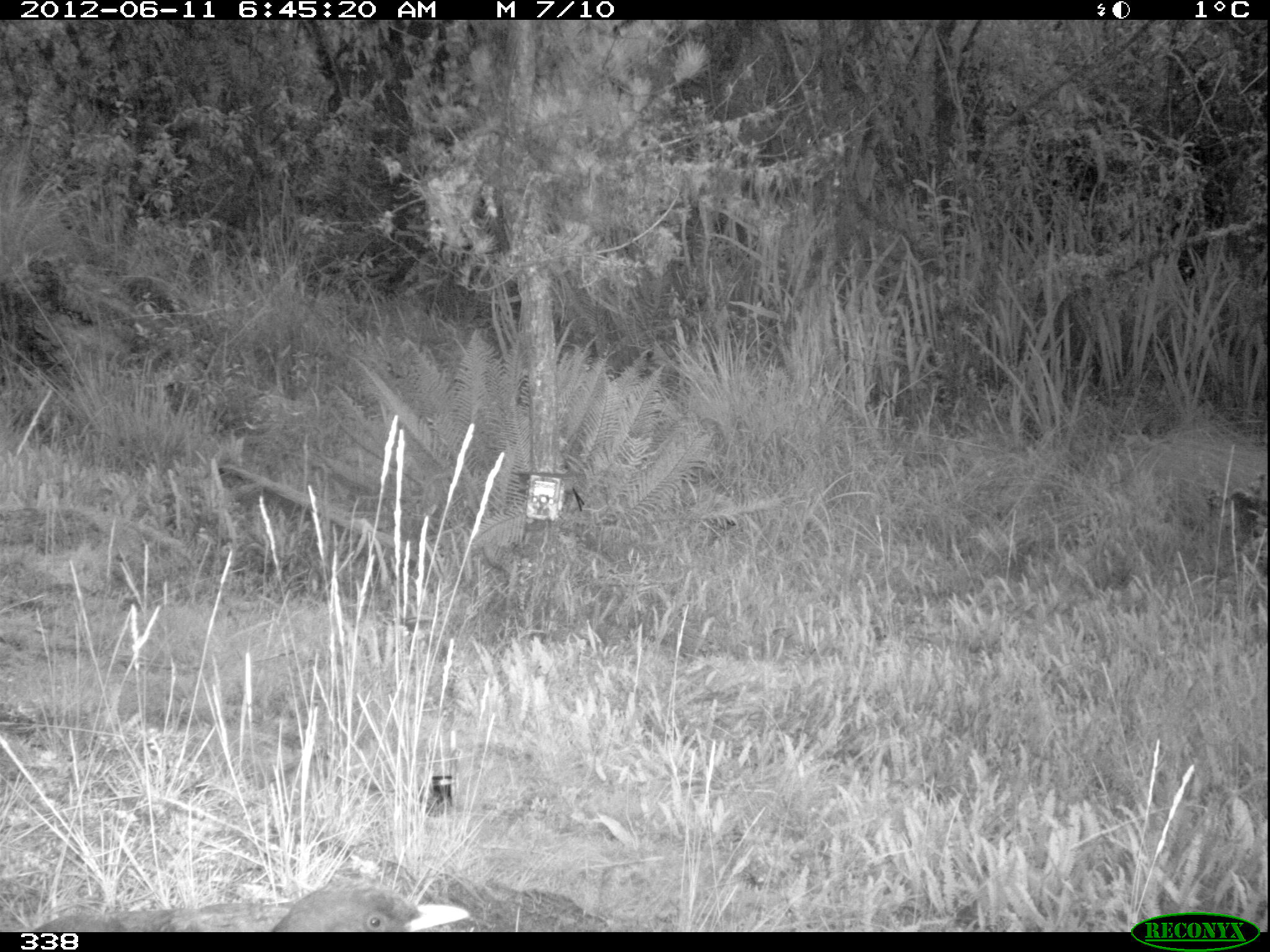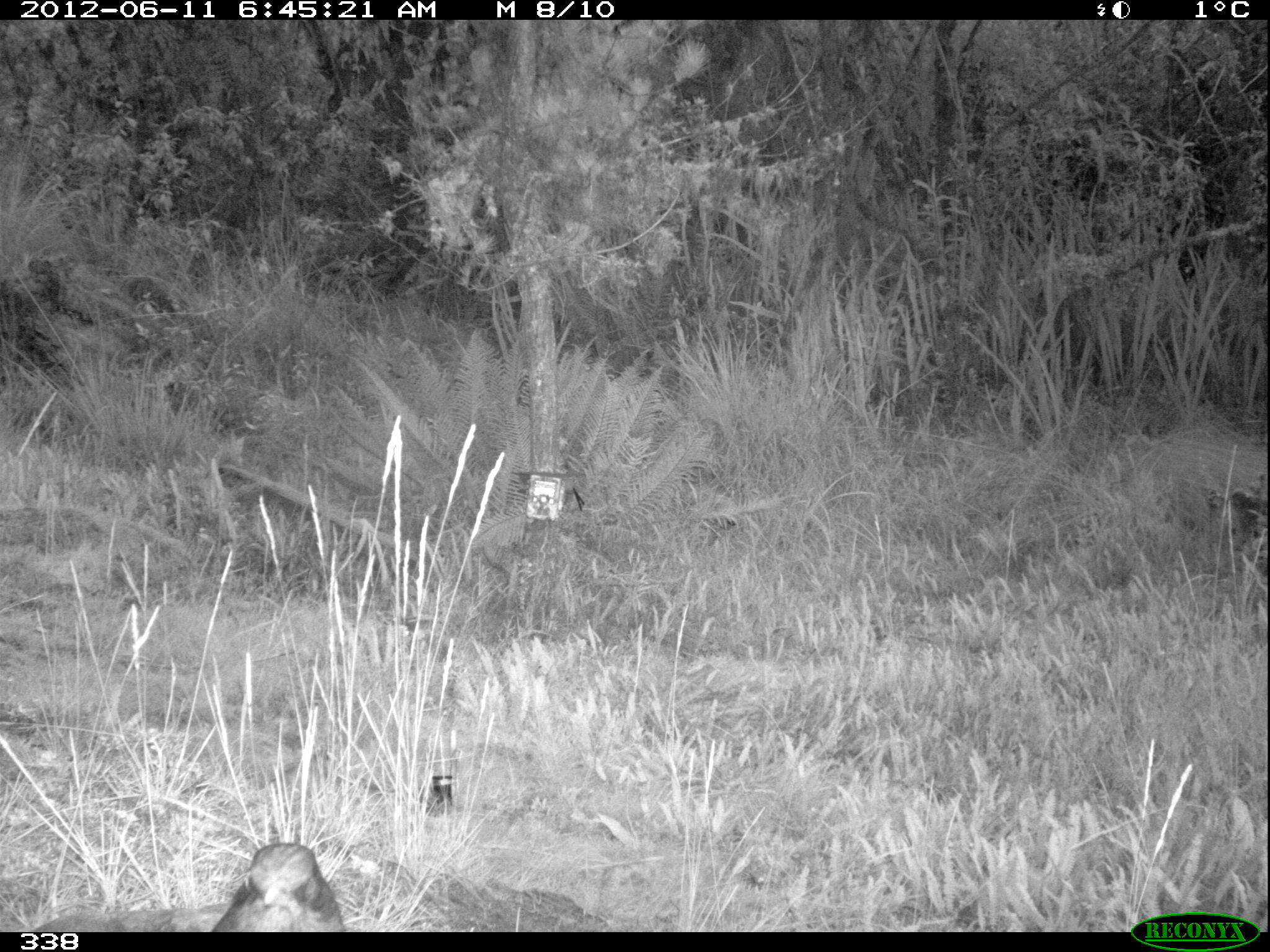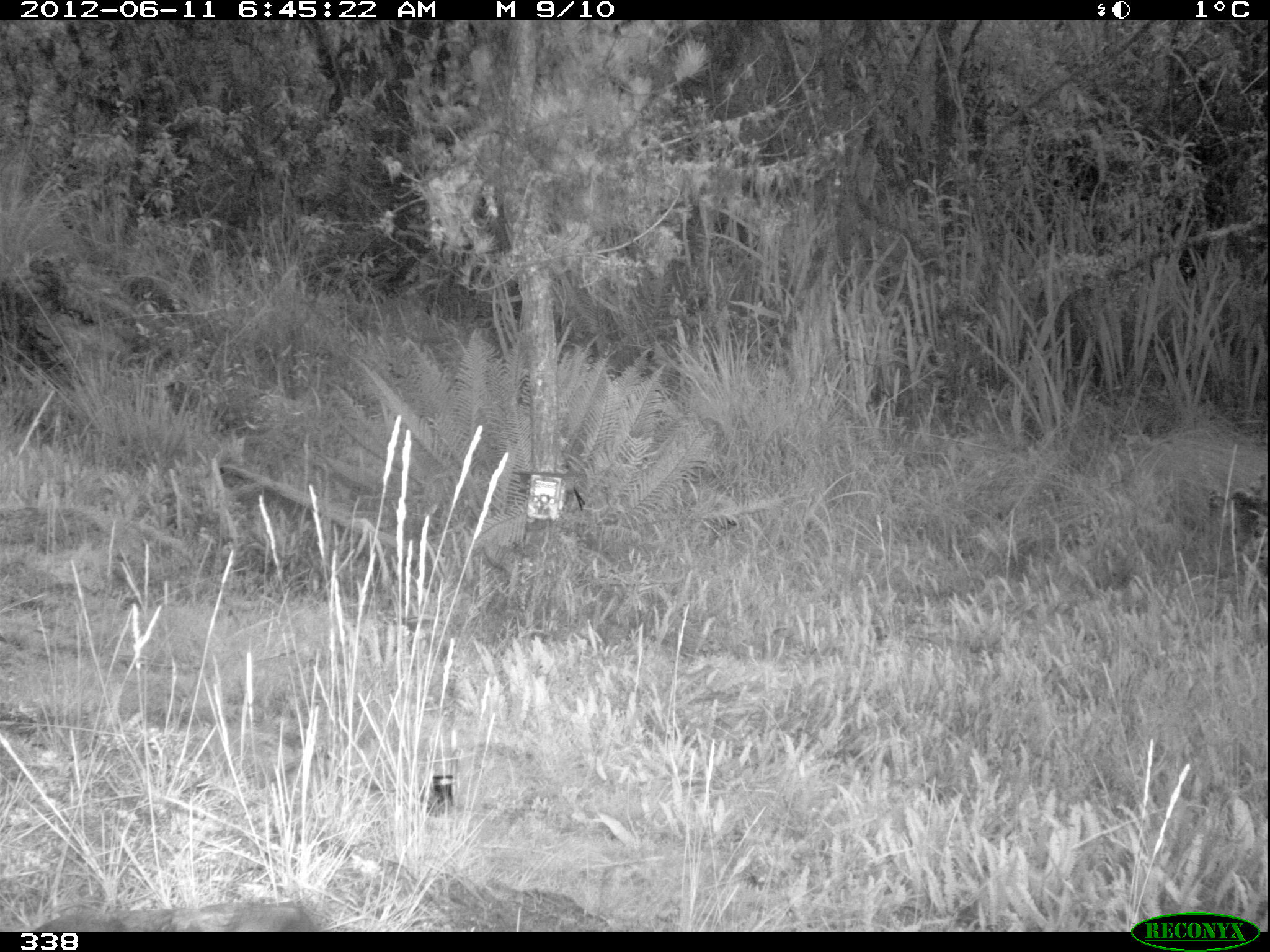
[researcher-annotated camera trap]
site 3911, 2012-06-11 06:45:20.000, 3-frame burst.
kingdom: Animalia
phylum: Chordata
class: Aves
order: Passeriformes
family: Turdidae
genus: Turdus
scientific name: Turdus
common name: true thrushes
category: turdus sp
Turdus sp (true thrushes) (Turdus).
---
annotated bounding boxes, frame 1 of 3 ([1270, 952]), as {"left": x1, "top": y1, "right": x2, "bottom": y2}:
turdus sp: {"left": 270, "top": 879, "right": 469, "bottom": 932}